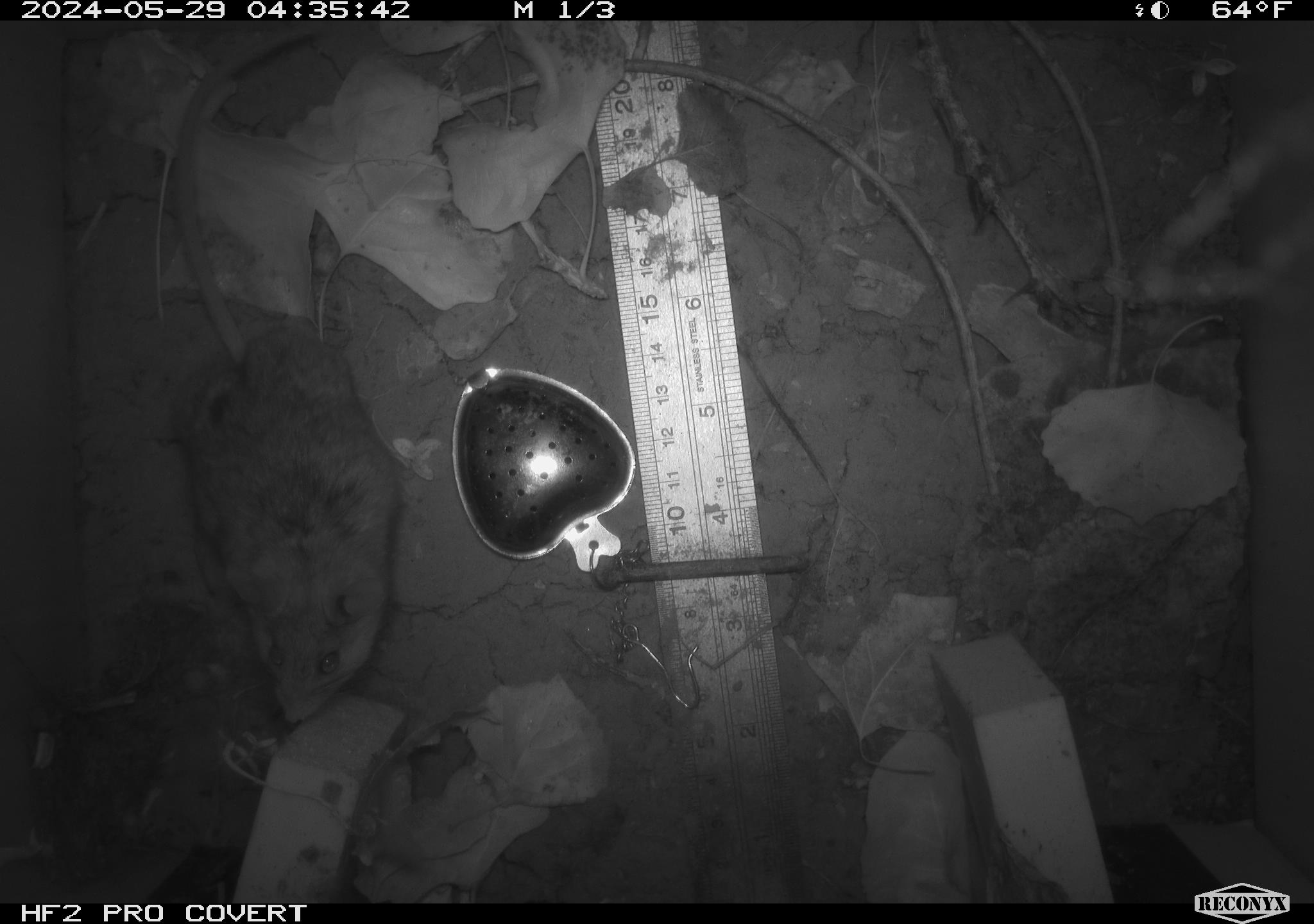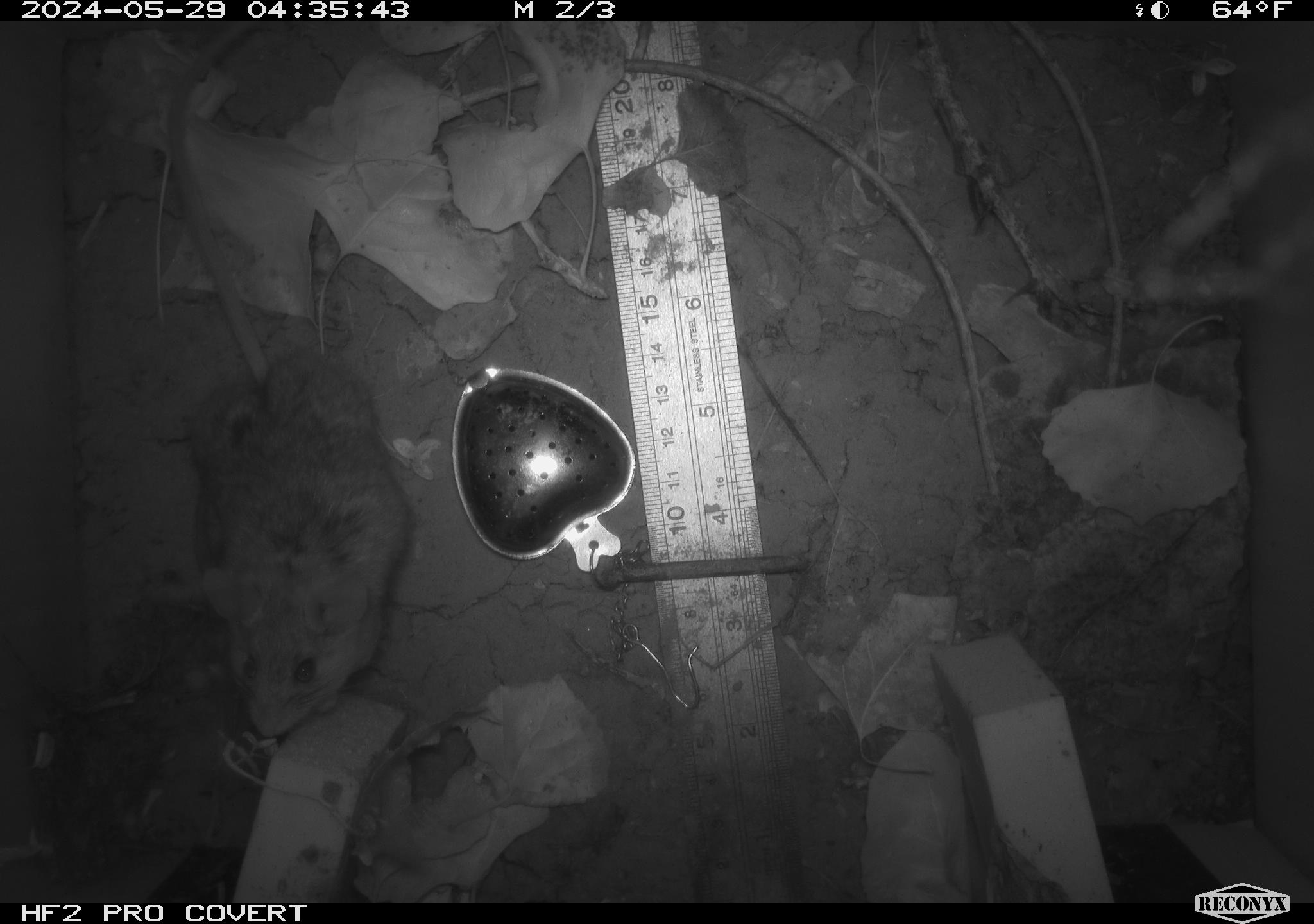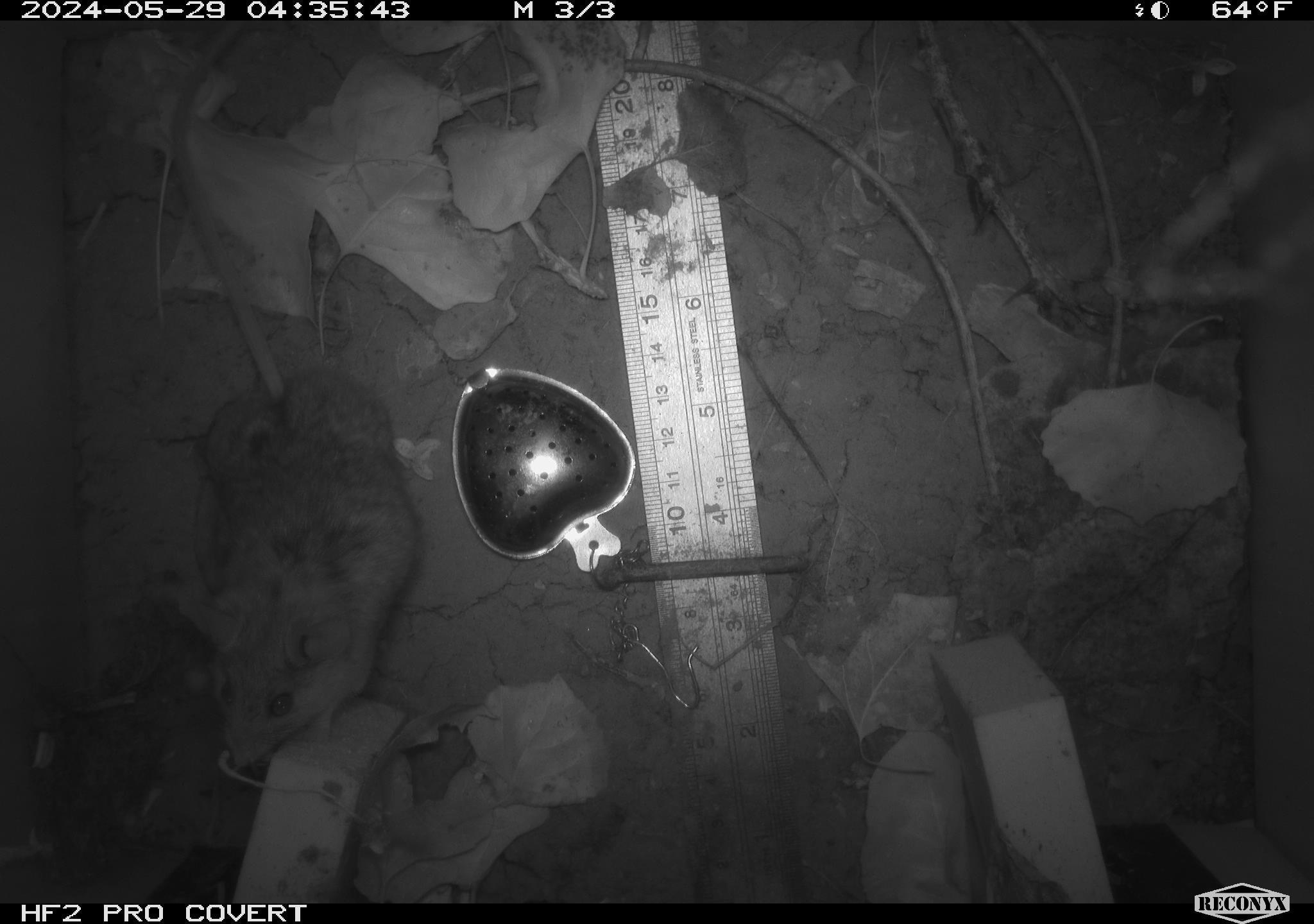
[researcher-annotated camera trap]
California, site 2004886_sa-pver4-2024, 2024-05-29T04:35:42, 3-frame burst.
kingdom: Animalia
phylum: Chordata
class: Mammalia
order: Rodentia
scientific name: Rodentia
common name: mouse species